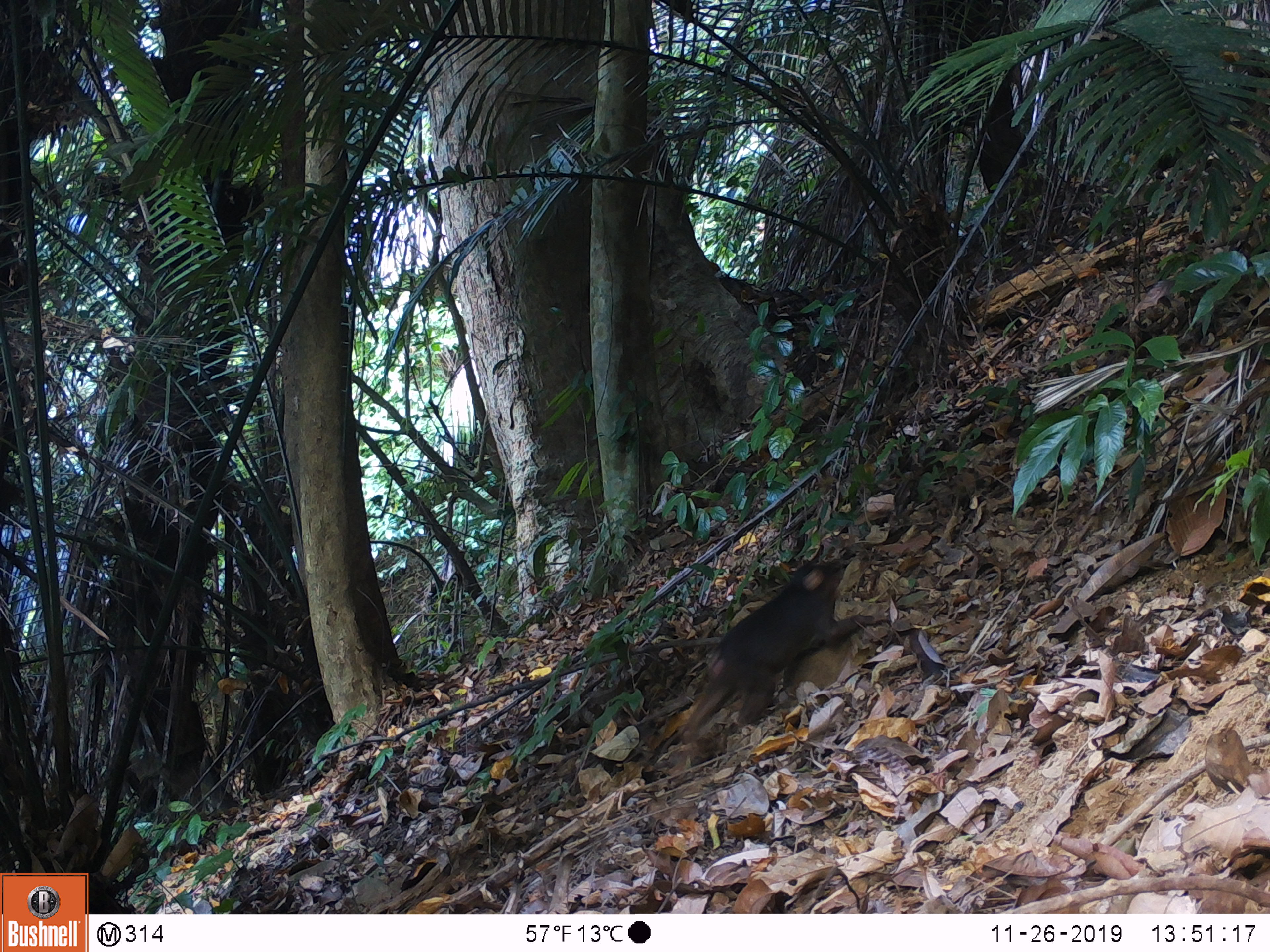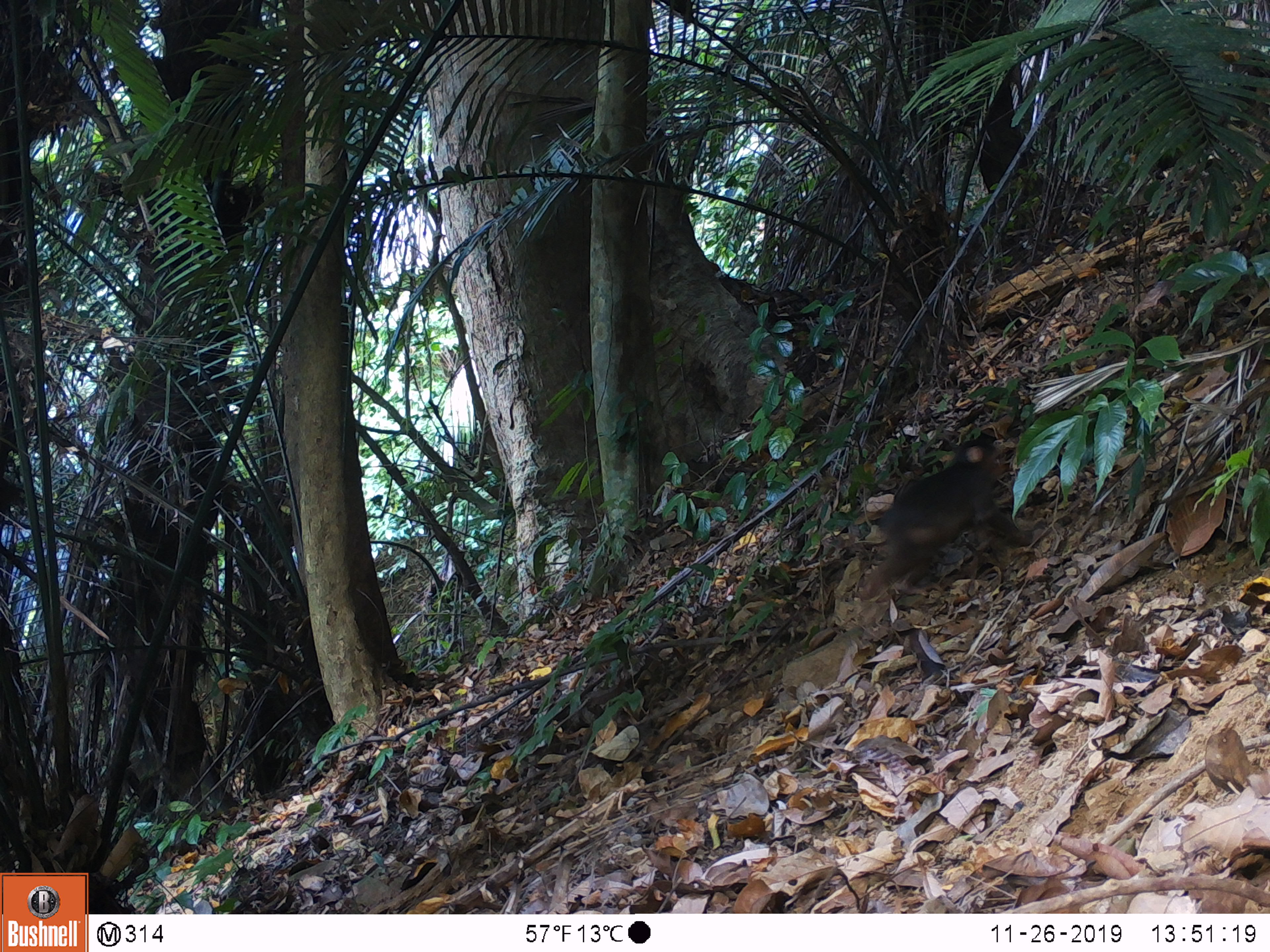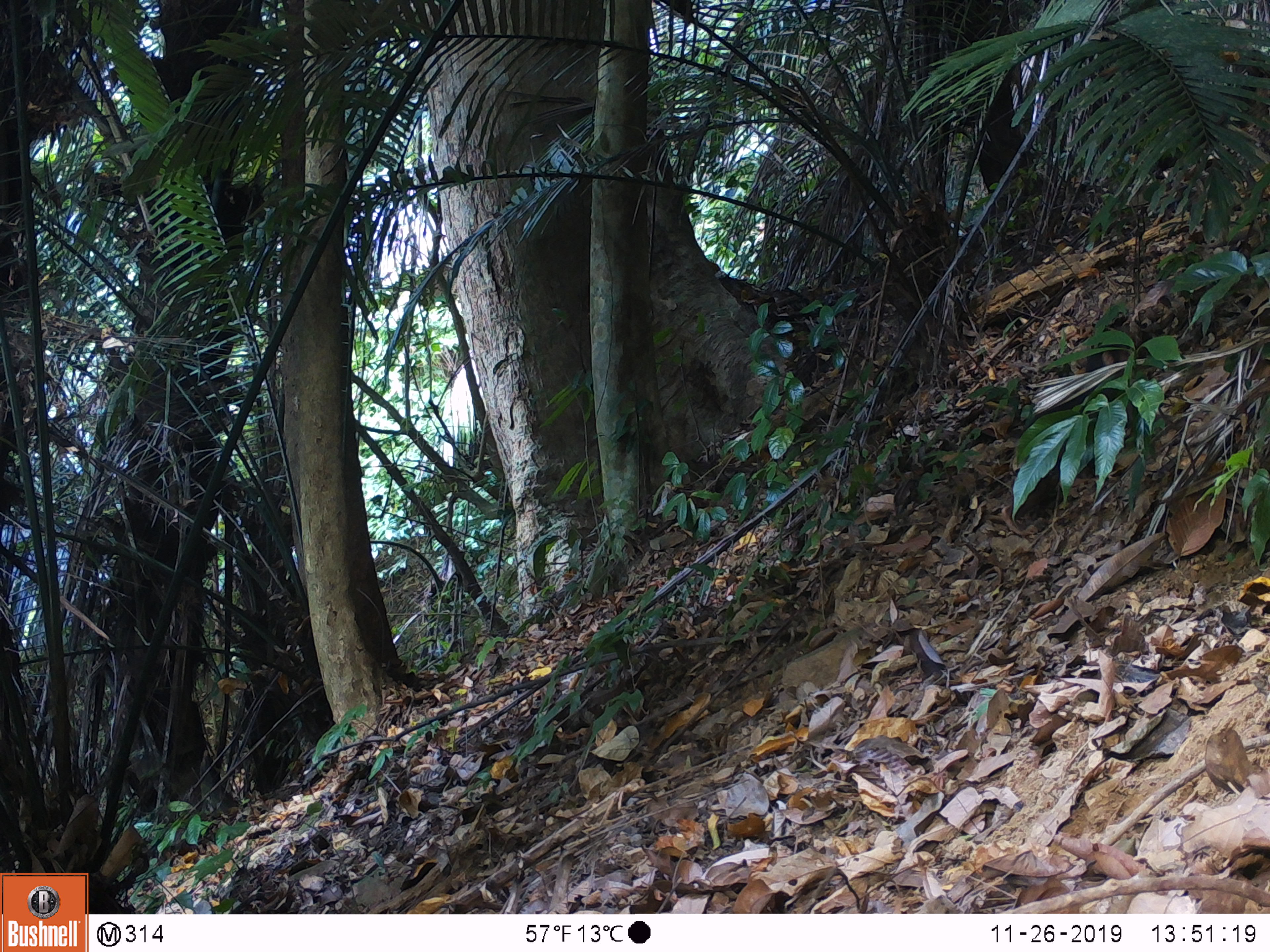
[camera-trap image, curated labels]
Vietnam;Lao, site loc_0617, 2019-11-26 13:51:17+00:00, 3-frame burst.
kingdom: Animalia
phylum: Chordata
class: Mammalia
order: Primates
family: Cercopithecidae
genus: Macaca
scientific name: Macaca arctoides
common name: stump-tailed macaque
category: stump tailed macaque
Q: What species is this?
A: Stump tailed macaque (stump-tailed macaque) (Macaca arctoides).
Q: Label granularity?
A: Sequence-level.